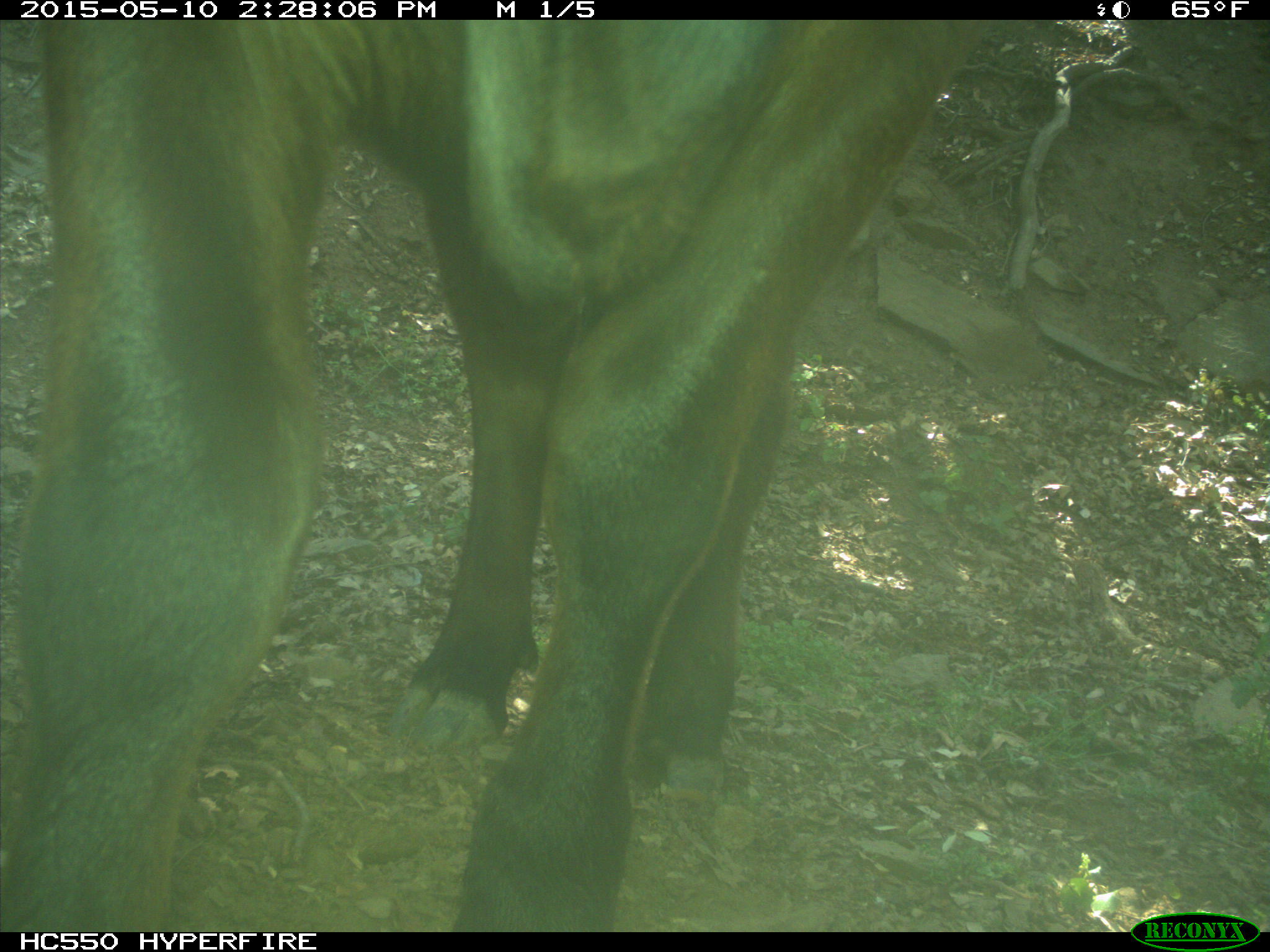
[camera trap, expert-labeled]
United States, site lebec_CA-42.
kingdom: Animalia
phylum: Chordata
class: Mammalia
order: Artiodactyla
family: Bovidae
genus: Bos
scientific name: Bos taurus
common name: domestic cow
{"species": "Bos taurus (domestic cow)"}